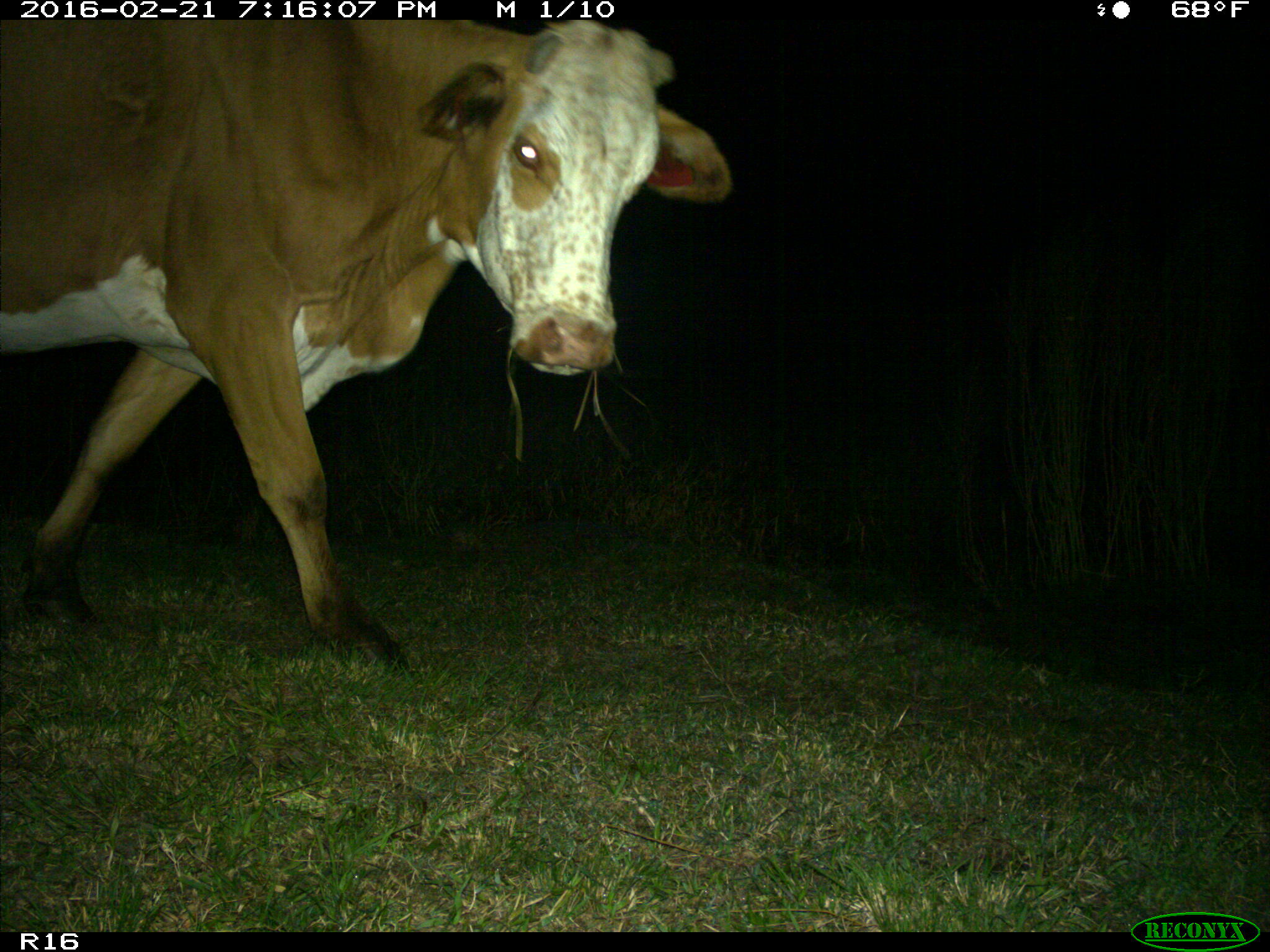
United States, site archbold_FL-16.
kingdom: Animalia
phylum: Chordata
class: Mammalia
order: Artiodactyla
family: Bovidae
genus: Bos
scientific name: Bos taurus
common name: domestic cow